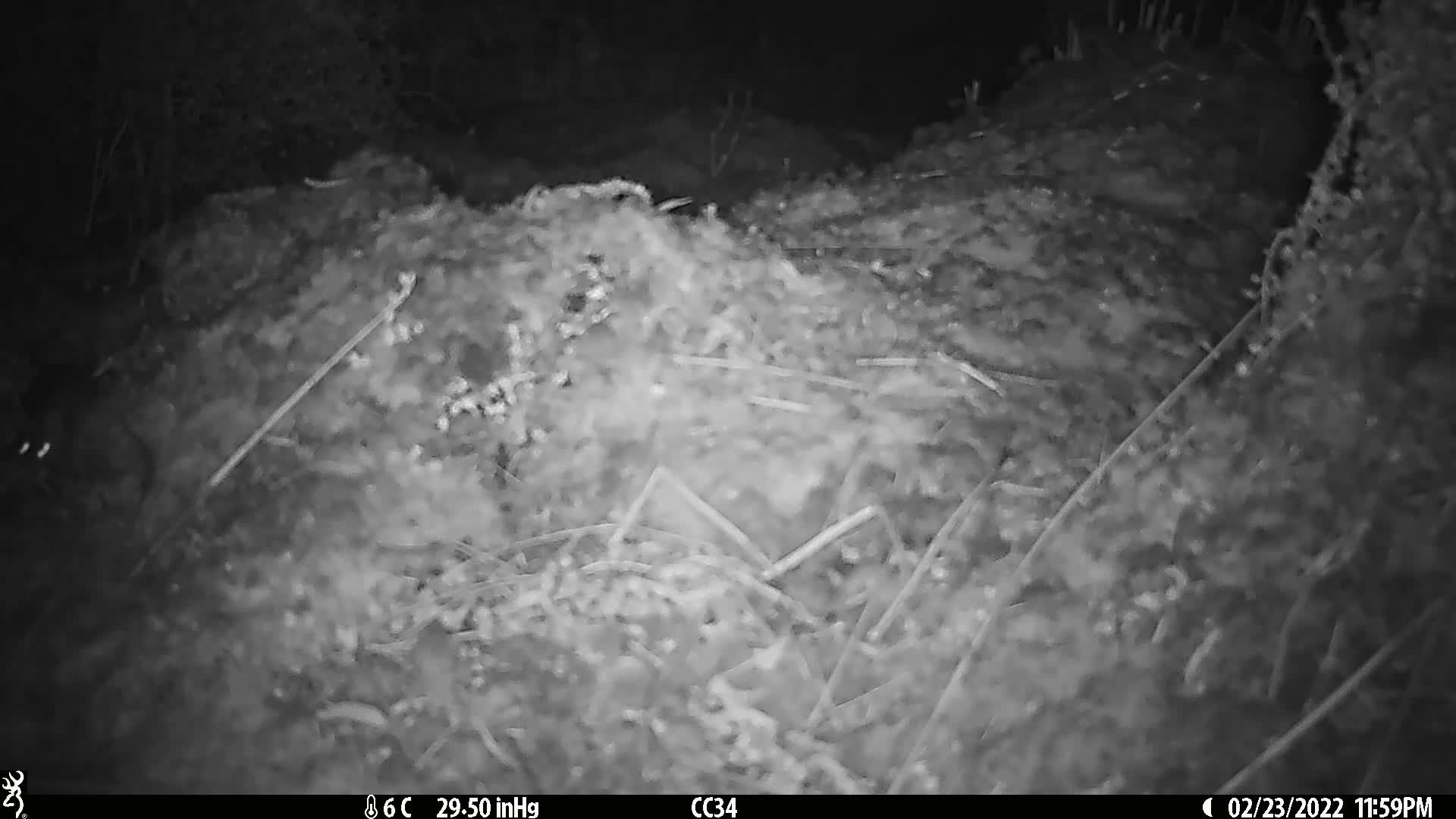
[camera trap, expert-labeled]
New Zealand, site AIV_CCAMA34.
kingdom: Animalia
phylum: Chordata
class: Mammalia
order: Rodentia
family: Muridae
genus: Mus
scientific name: Mus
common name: mouse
Mouse (Mus).